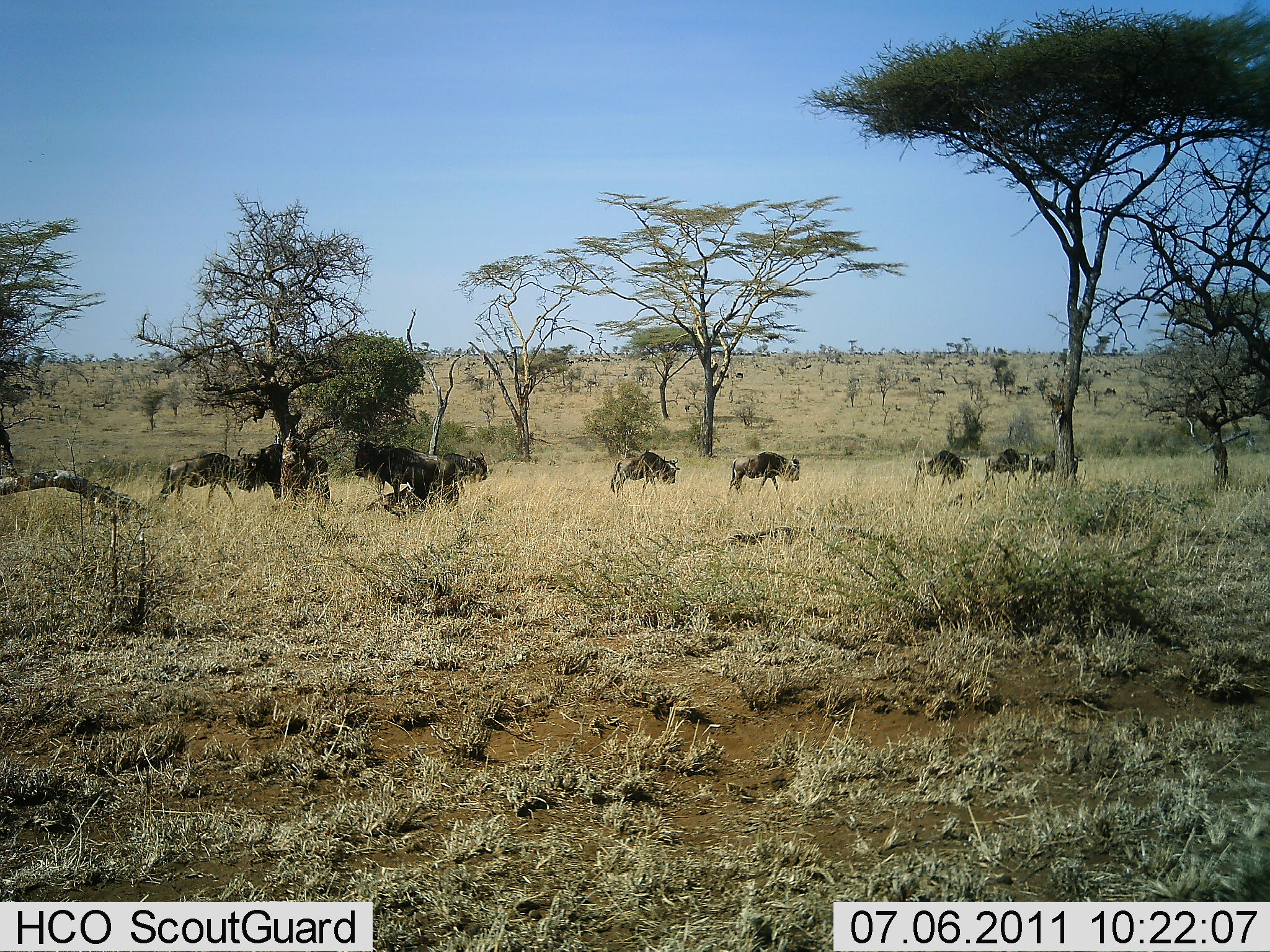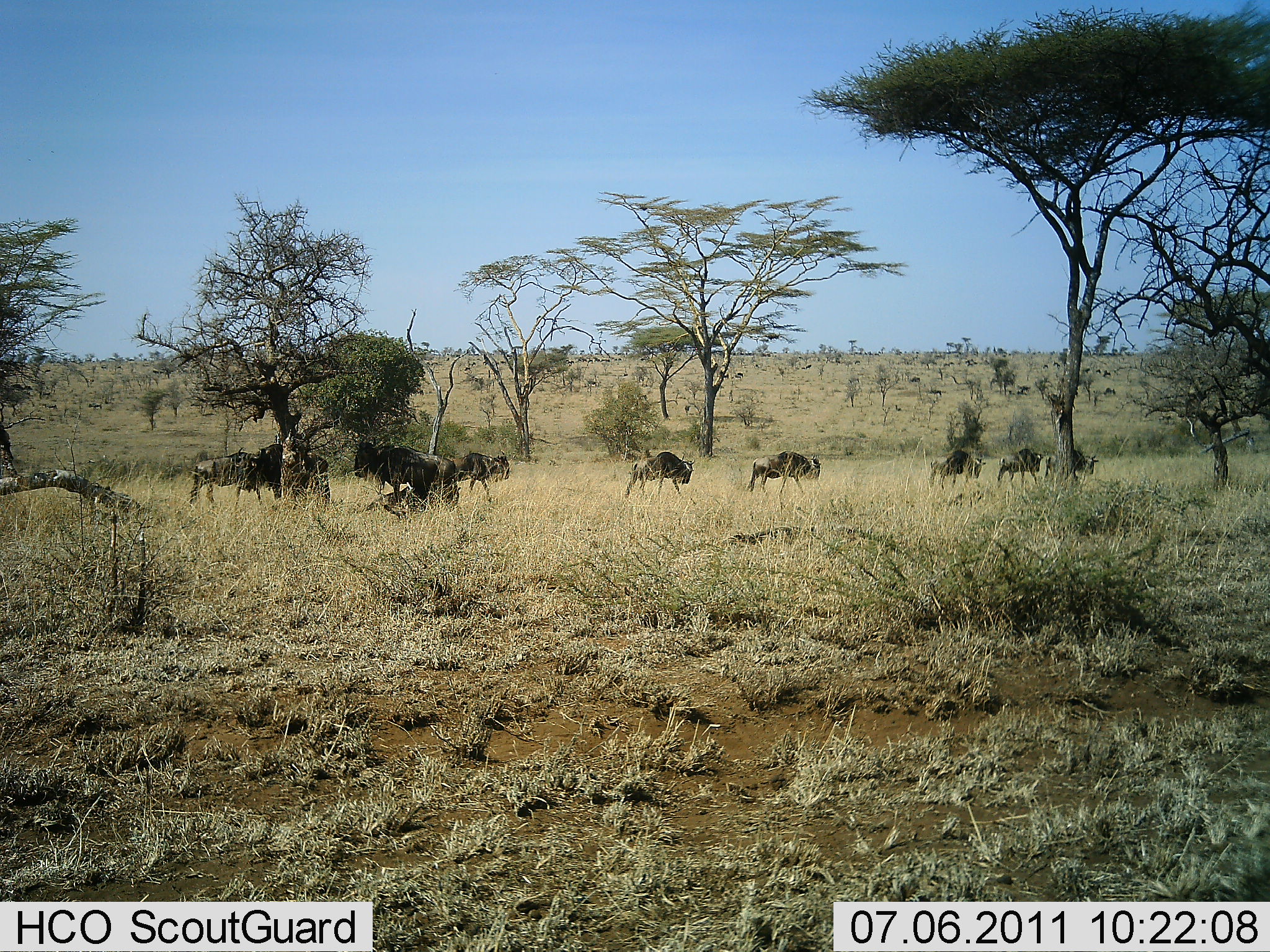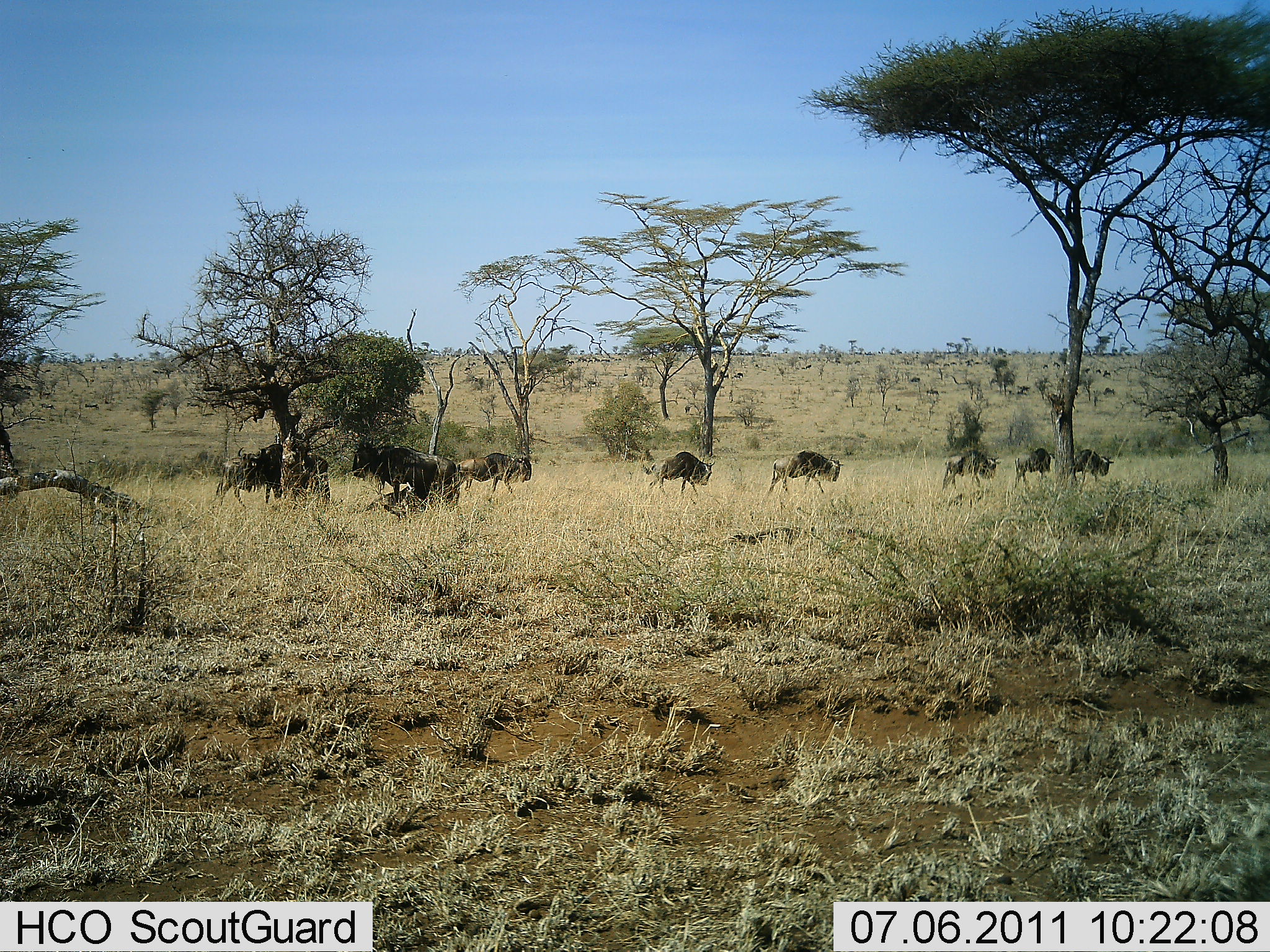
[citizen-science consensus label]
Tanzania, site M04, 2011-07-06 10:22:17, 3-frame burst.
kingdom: Animalia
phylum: Chordata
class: Mammalia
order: Artiodactyla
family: Bovidae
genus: Connochaetes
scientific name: Connochaetes taurinus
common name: blue wildebeest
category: wildebeest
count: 10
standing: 18%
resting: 9%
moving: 100%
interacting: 0%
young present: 0%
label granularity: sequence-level